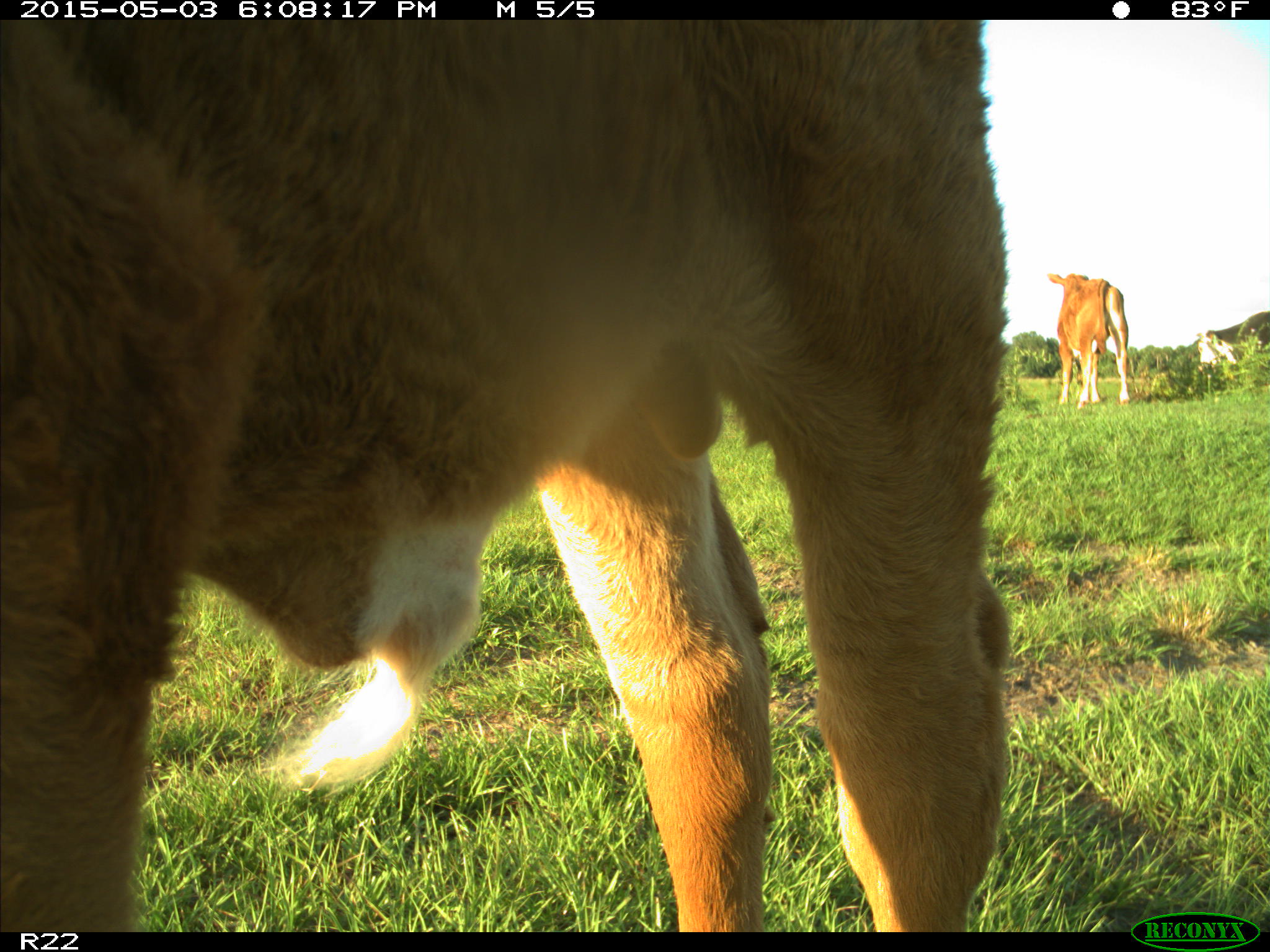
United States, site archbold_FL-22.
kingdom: Animalia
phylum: Chordata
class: Mammalia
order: Artiodactyla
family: Bovidae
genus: Bos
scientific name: Bos taurus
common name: domestic cow